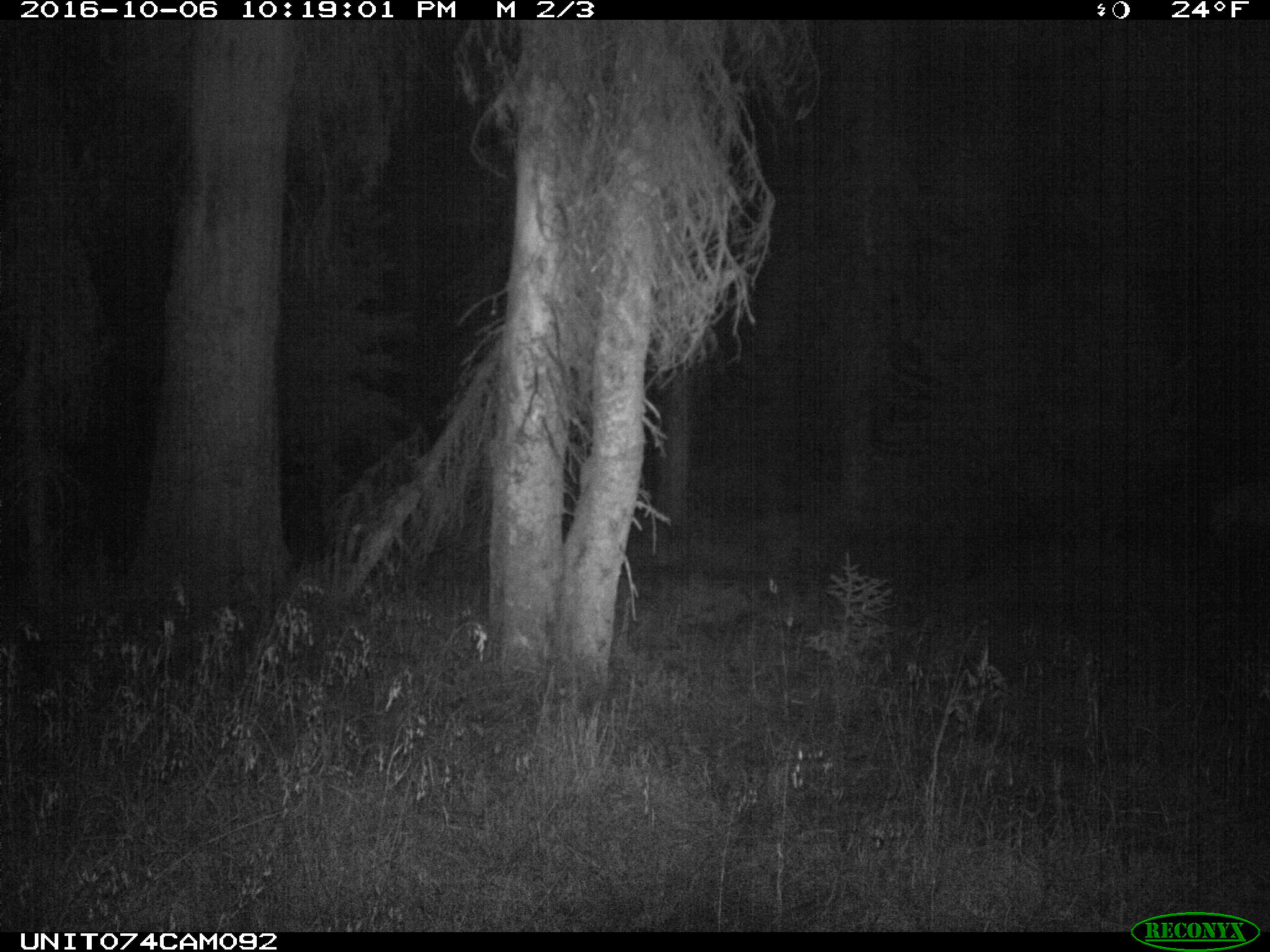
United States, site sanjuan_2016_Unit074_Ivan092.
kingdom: Animalia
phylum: Chordata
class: Mammalia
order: Artiodactyla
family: Cervidae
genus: Cervus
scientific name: Cervus elaphus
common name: red deer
Cervus elaphus (red deer).